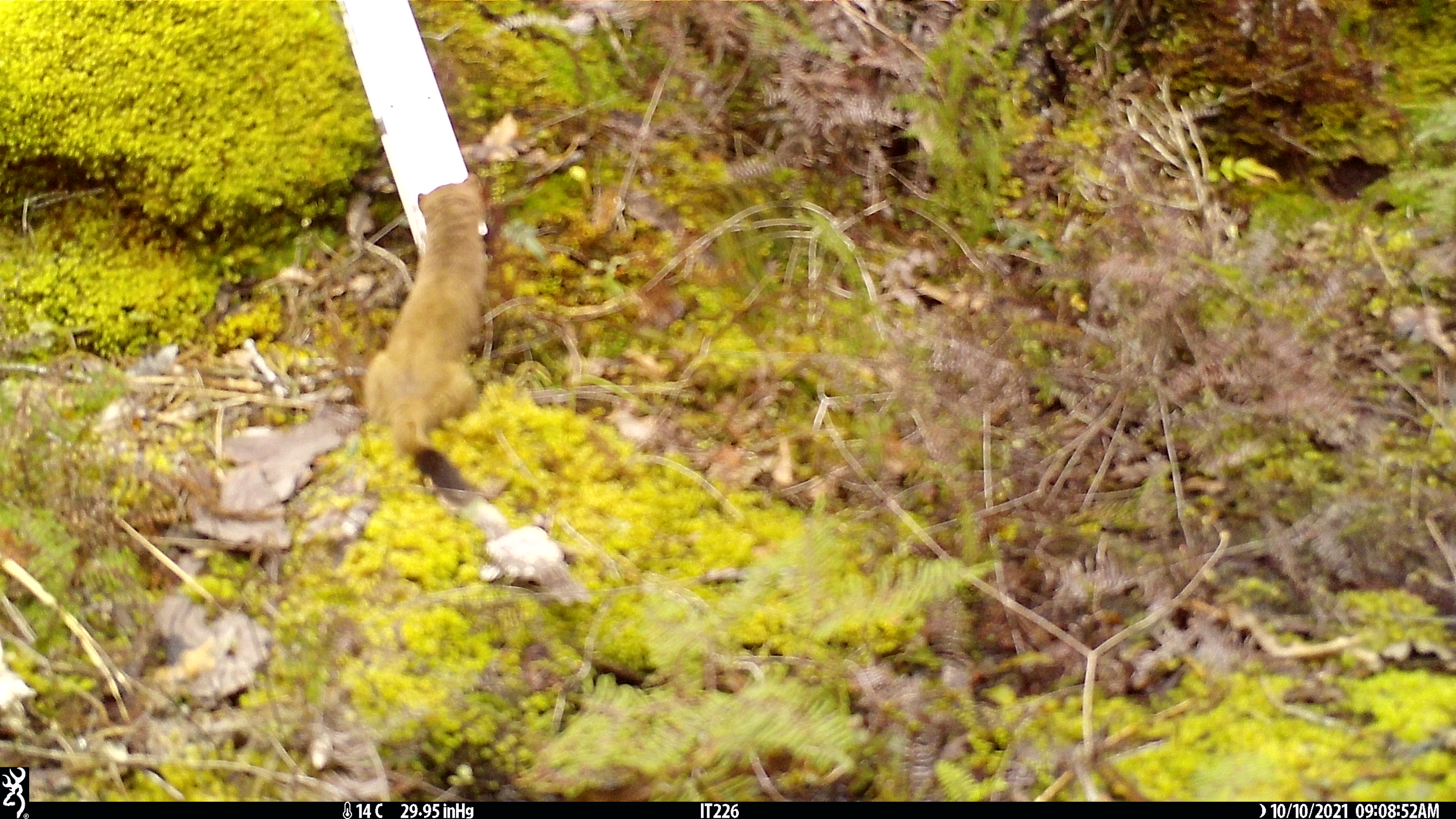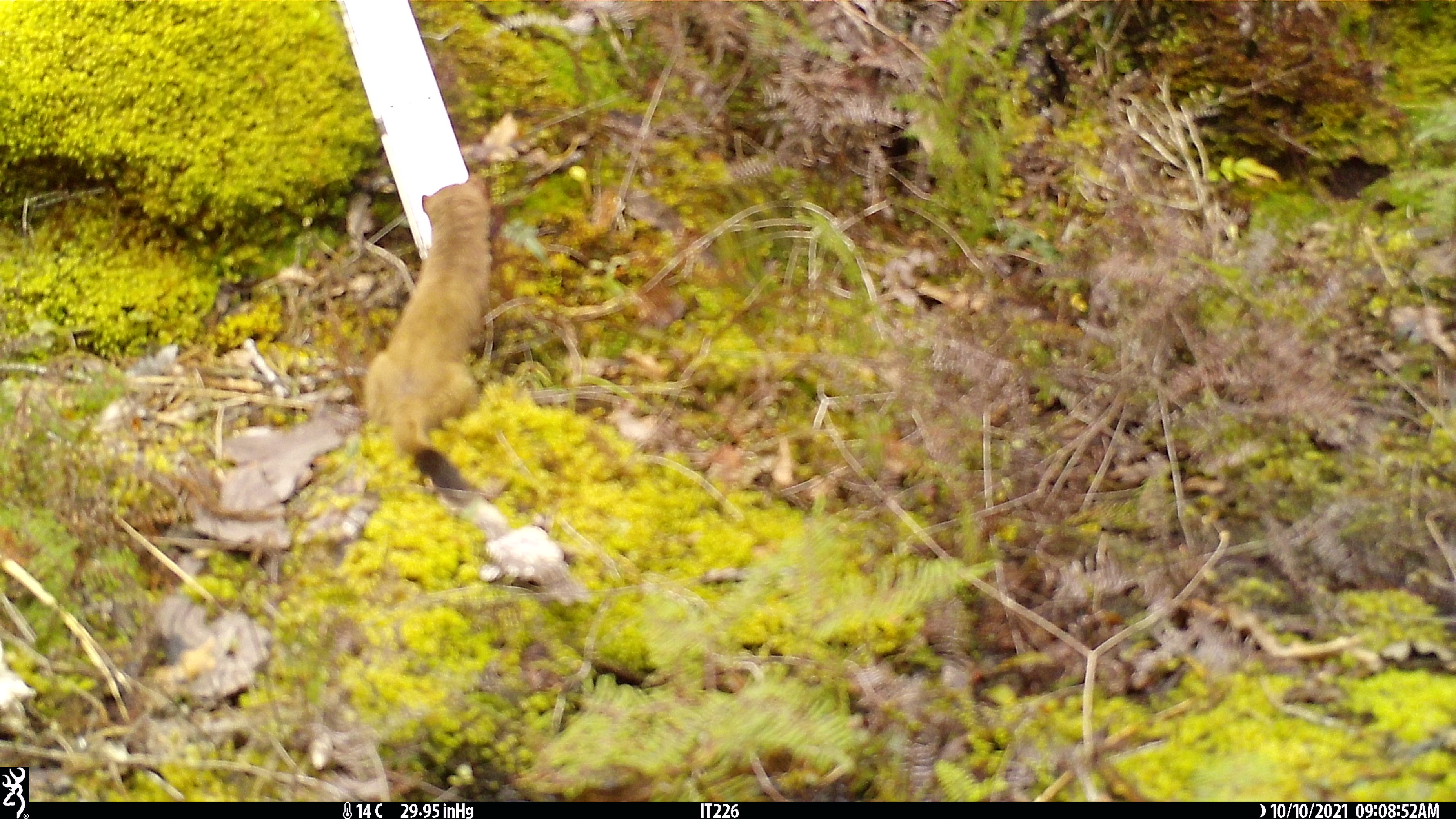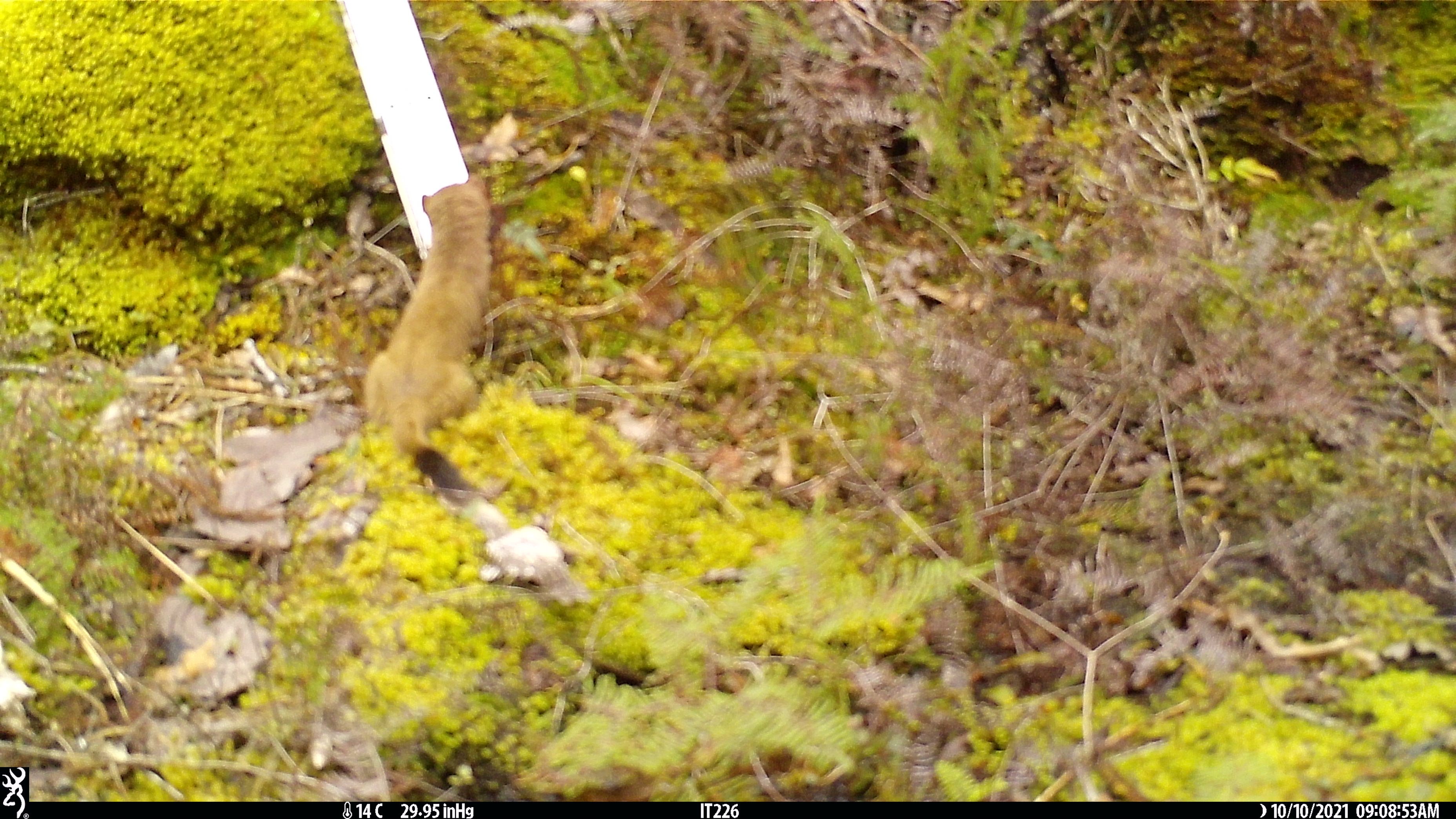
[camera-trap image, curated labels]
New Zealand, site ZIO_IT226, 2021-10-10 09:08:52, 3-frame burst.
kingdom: Animalia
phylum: Chordata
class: Mammalia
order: Carnivora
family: Mustelidae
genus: Mustela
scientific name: Mustela erminea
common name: stoat